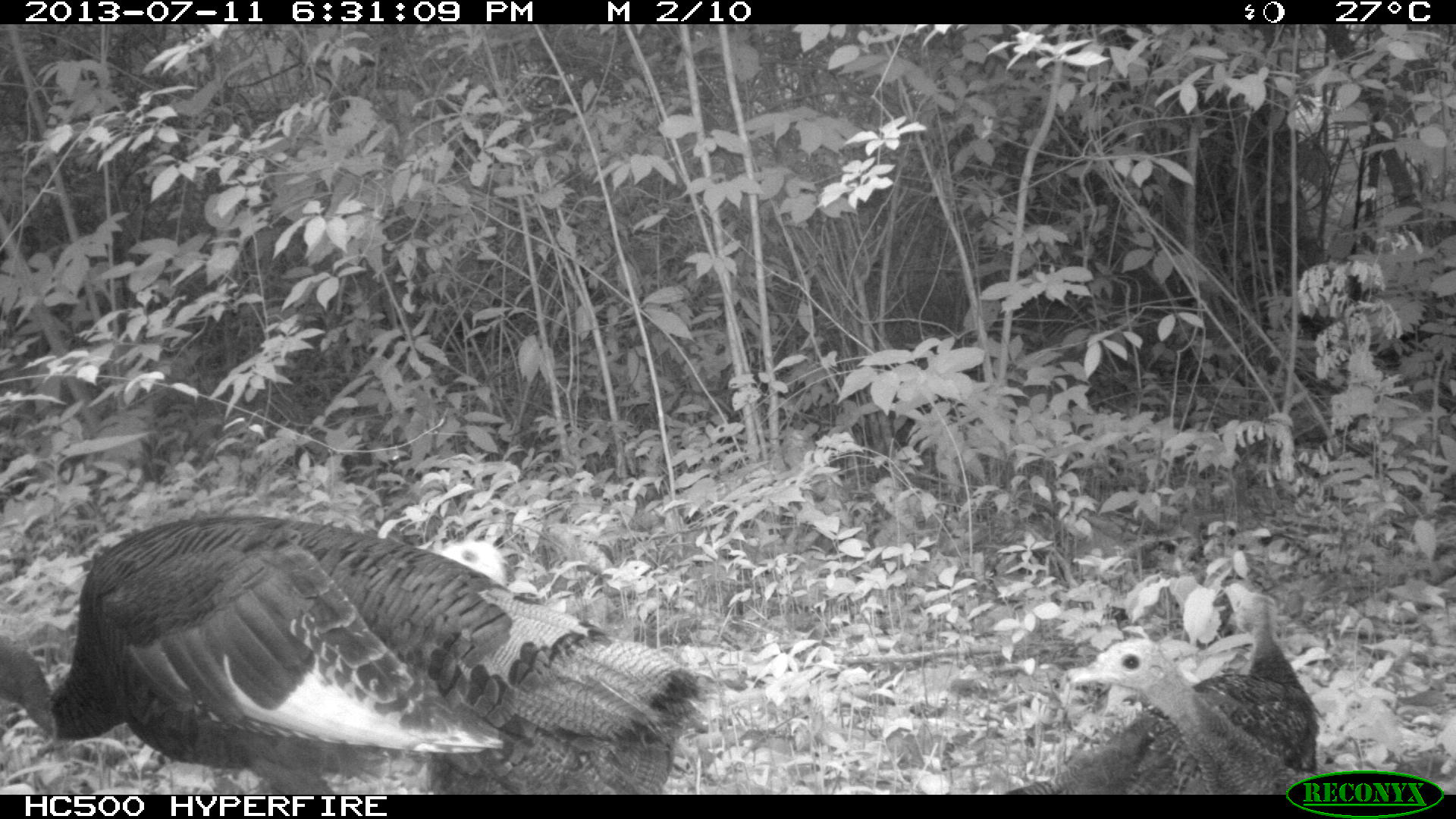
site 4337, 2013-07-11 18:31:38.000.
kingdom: Animalia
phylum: Chordata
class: Aves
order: Galliformes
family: Phasianidae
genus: Meleagris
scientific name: Meleagris ocellata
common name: ocellated turkey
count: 6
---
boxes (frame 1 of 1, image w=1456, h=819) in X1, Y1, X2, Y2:
meleagris ocellata: 0, 508, 708, 794; 1004, 589, 1324, 794; 1061, 637, 1325, 796